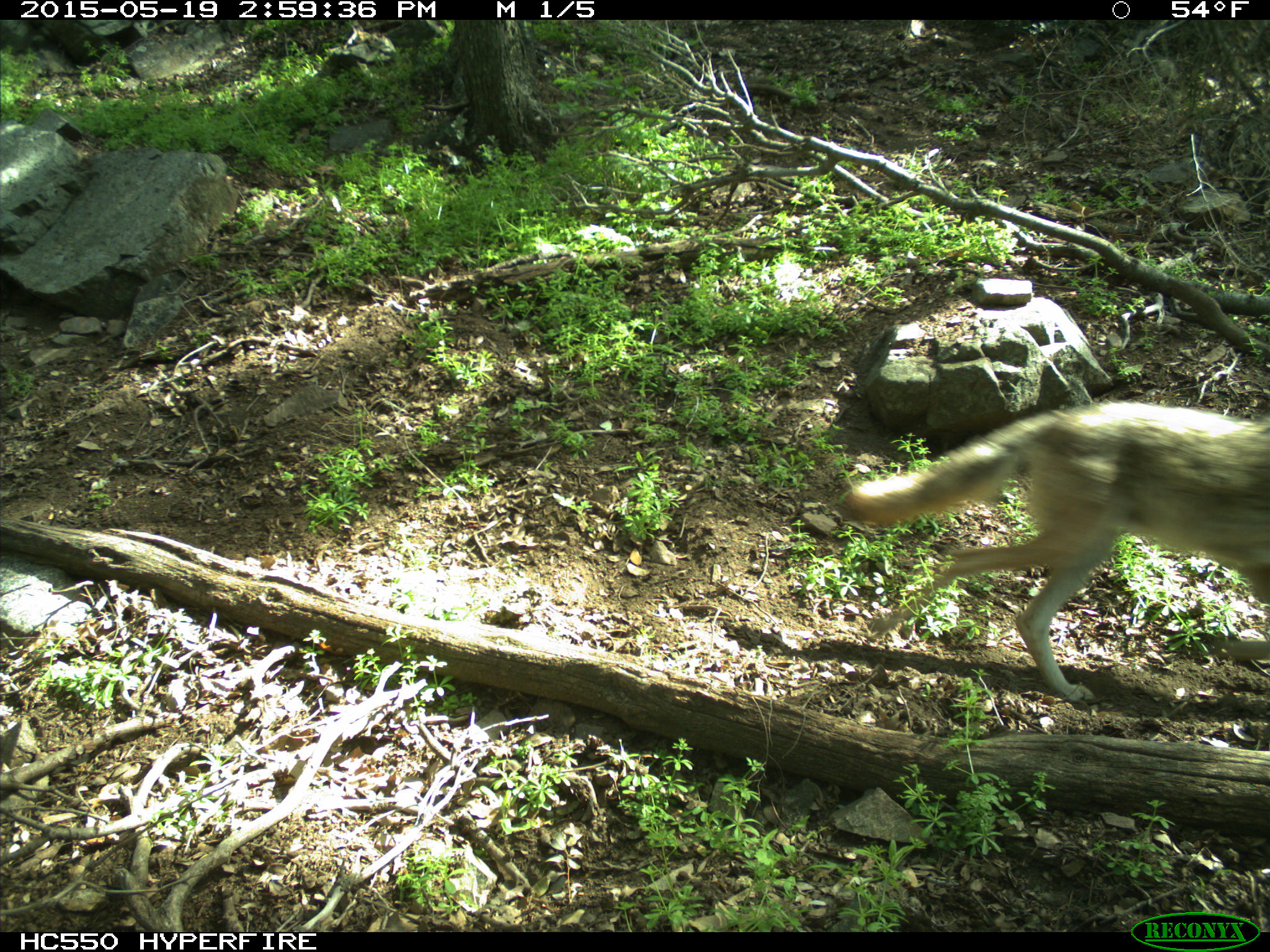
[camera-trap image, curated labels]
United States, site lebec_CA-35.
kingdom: Animalia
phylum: Chordata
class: Mammalia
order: Carnivora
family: Canidae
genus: Canis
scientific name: Canis latrans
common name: coyote